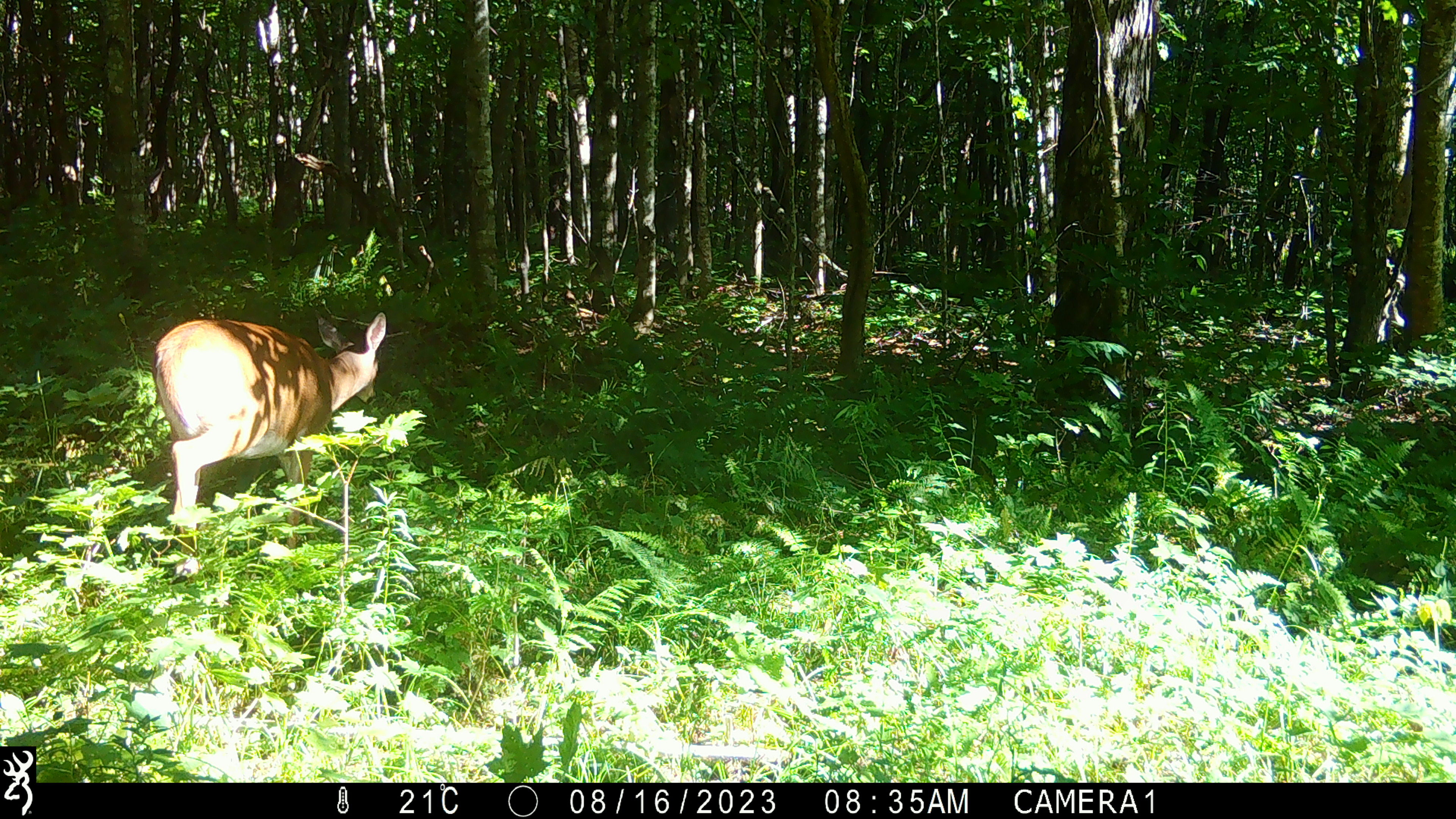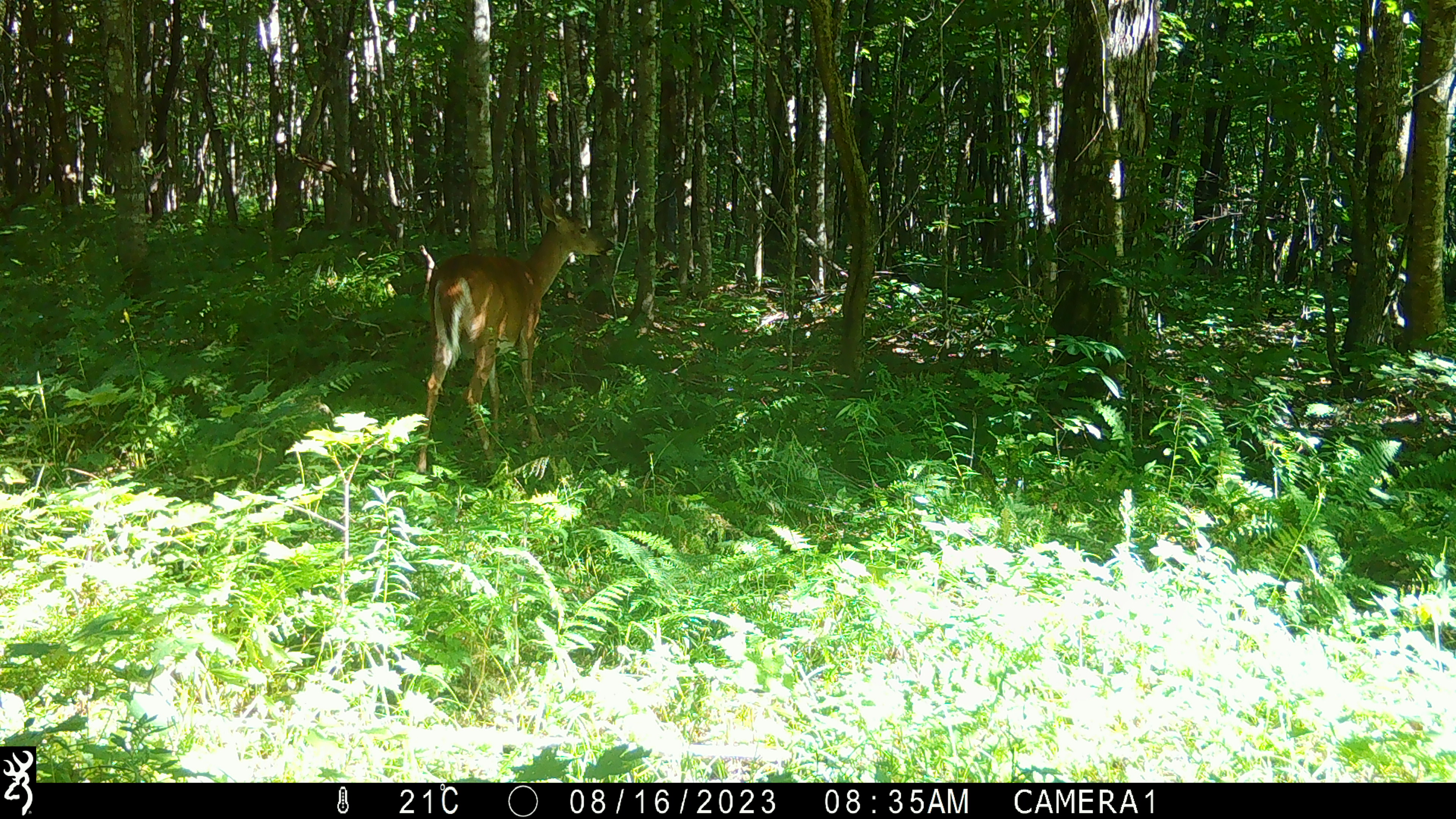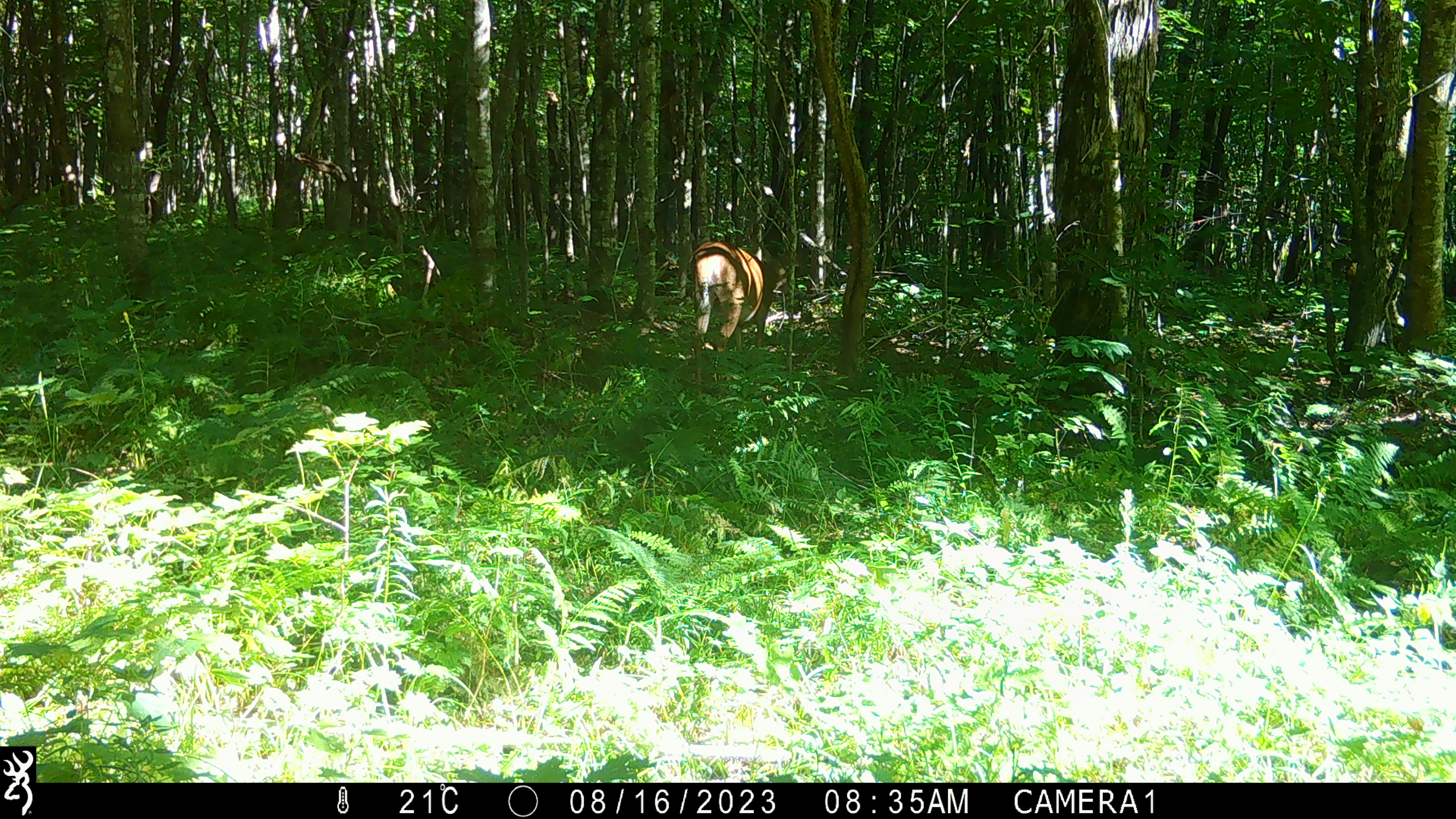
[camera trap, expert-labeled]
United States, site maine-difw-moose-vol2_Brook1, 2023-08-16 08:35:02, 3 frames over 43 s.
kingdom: Animalia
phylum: Chordata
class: Mammalia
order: Artiodactyla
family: Cervidae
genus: Odocoileus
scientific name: Odocoileus virginianus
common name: white-tailed deer